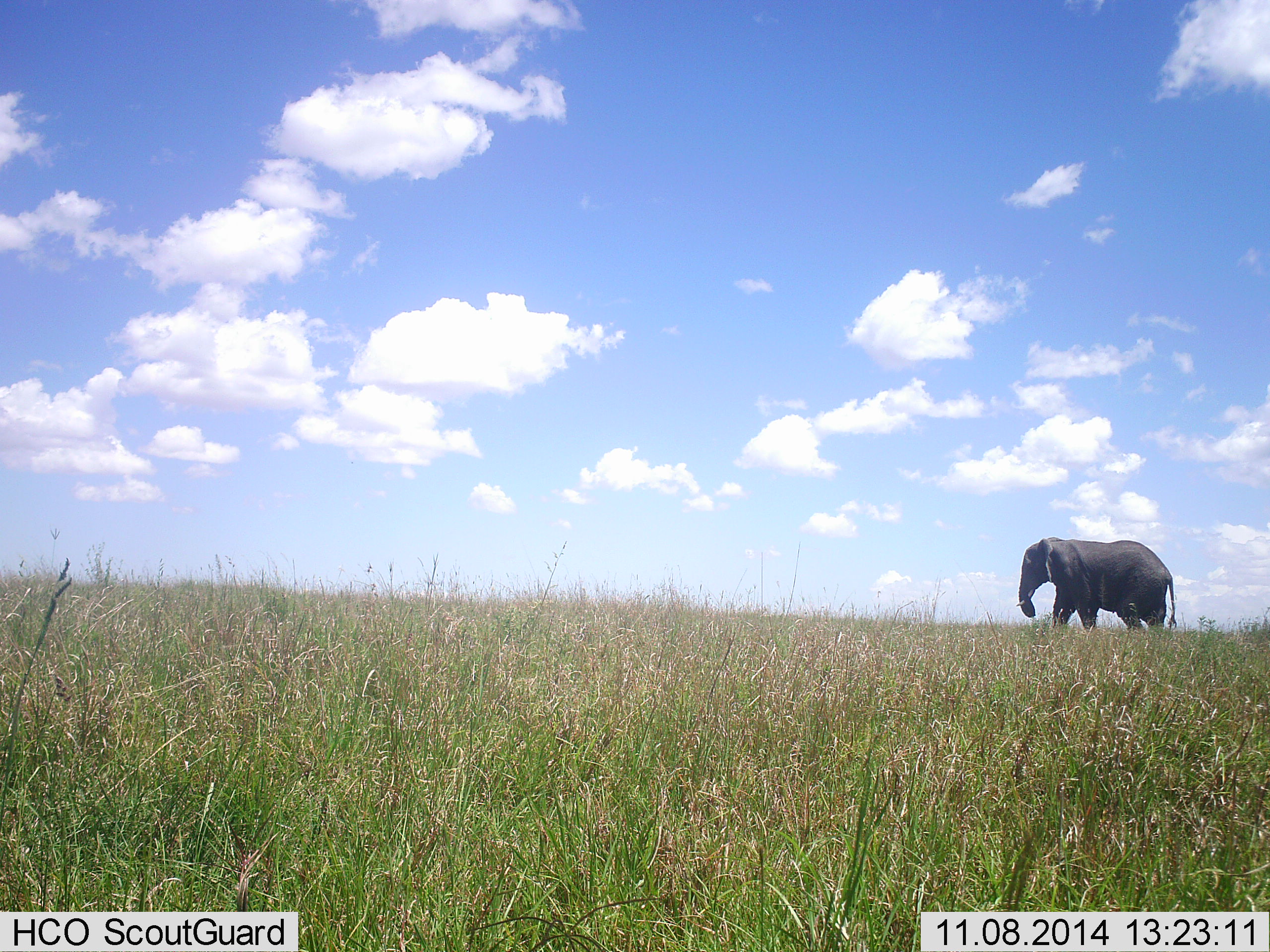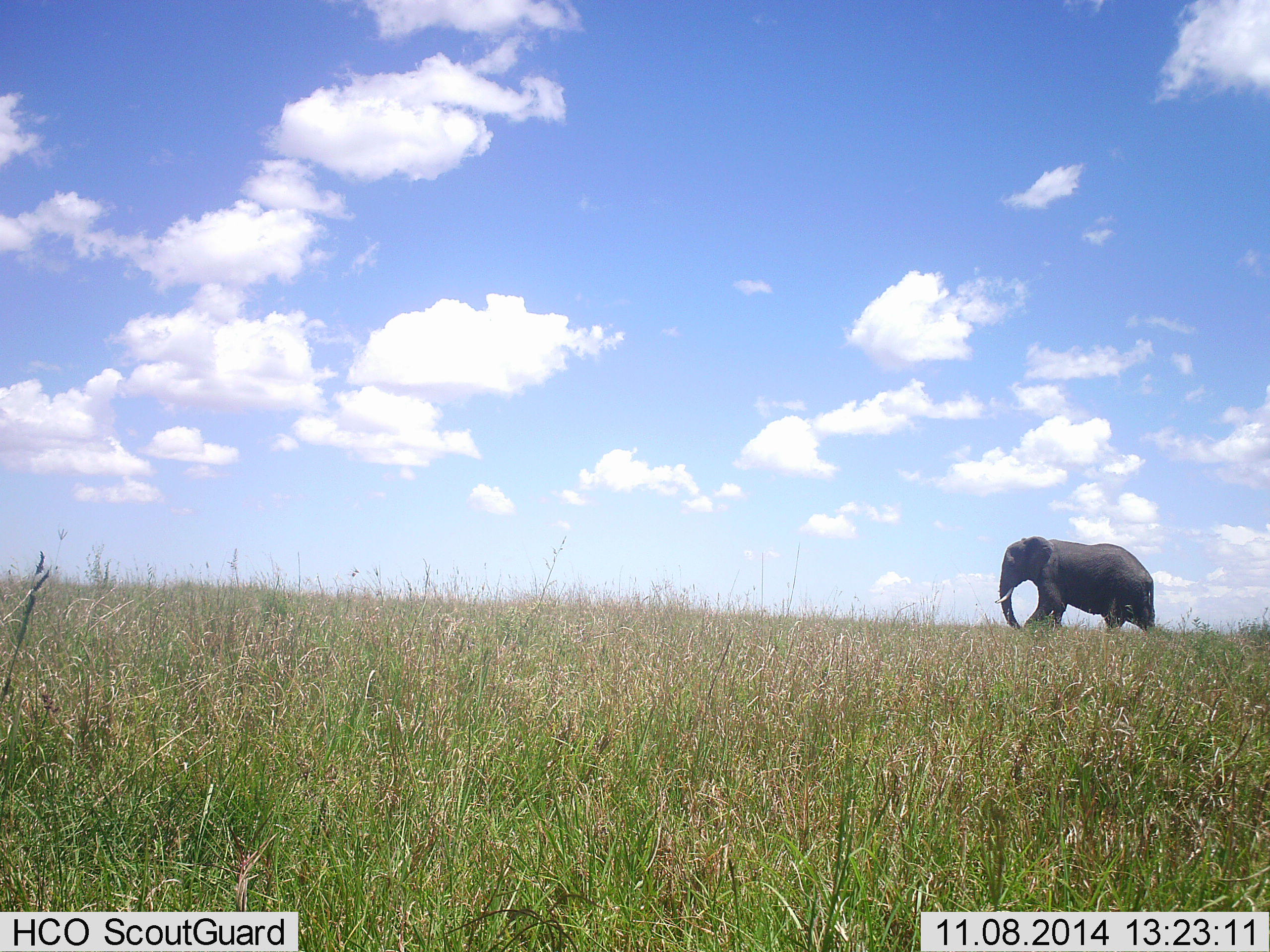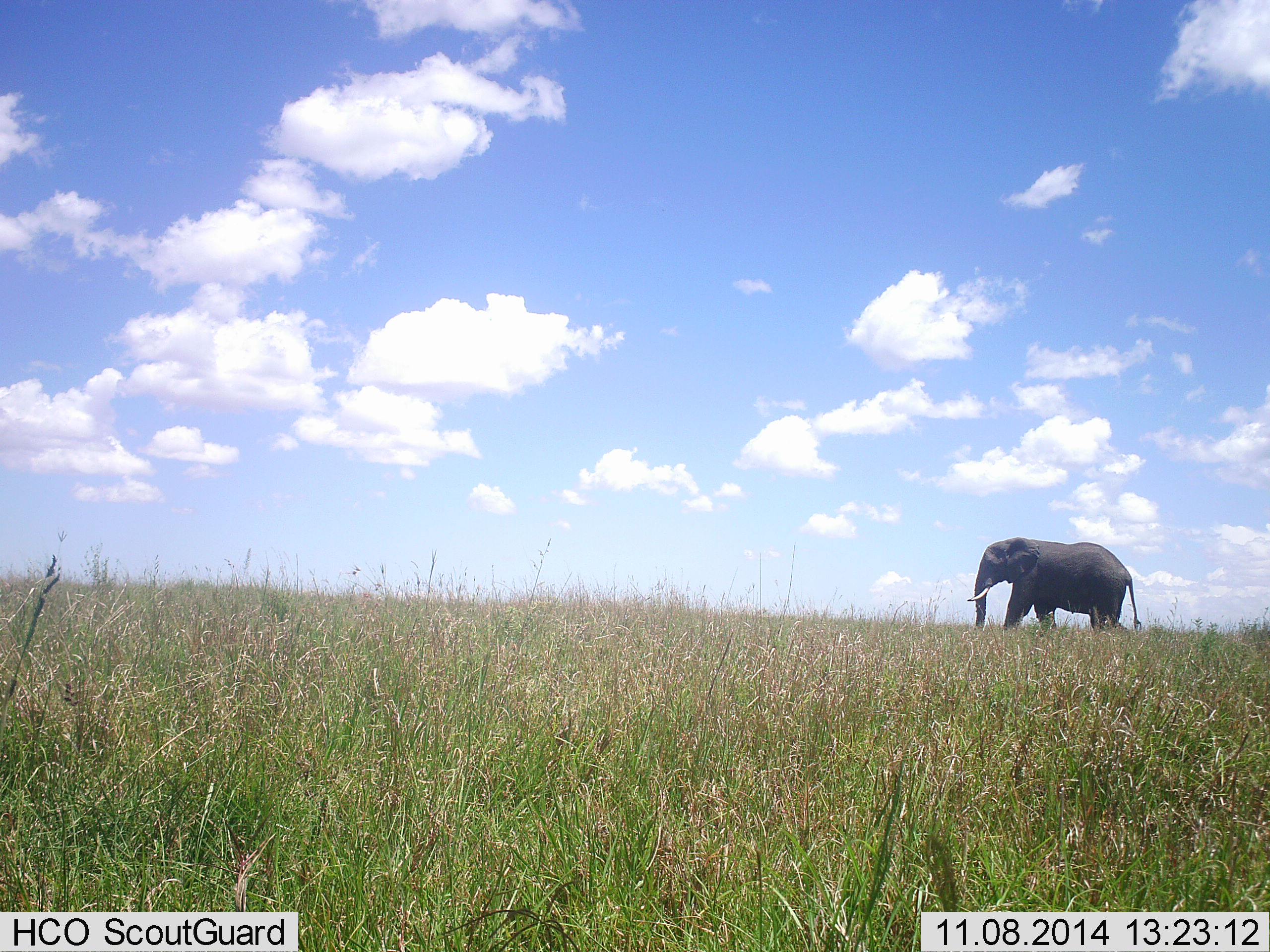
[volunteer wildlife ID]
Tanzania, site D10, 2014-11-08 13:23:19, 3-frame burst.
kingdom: Animalia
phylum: Chordata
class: Mammalia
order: Proboscidea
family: Elephantidae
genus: Loxodonta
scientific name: Loxodonta africana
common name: african bush elephant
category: elephant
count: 1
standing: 0%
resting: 0%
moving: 100%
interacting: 0%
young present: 0%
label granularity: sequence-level